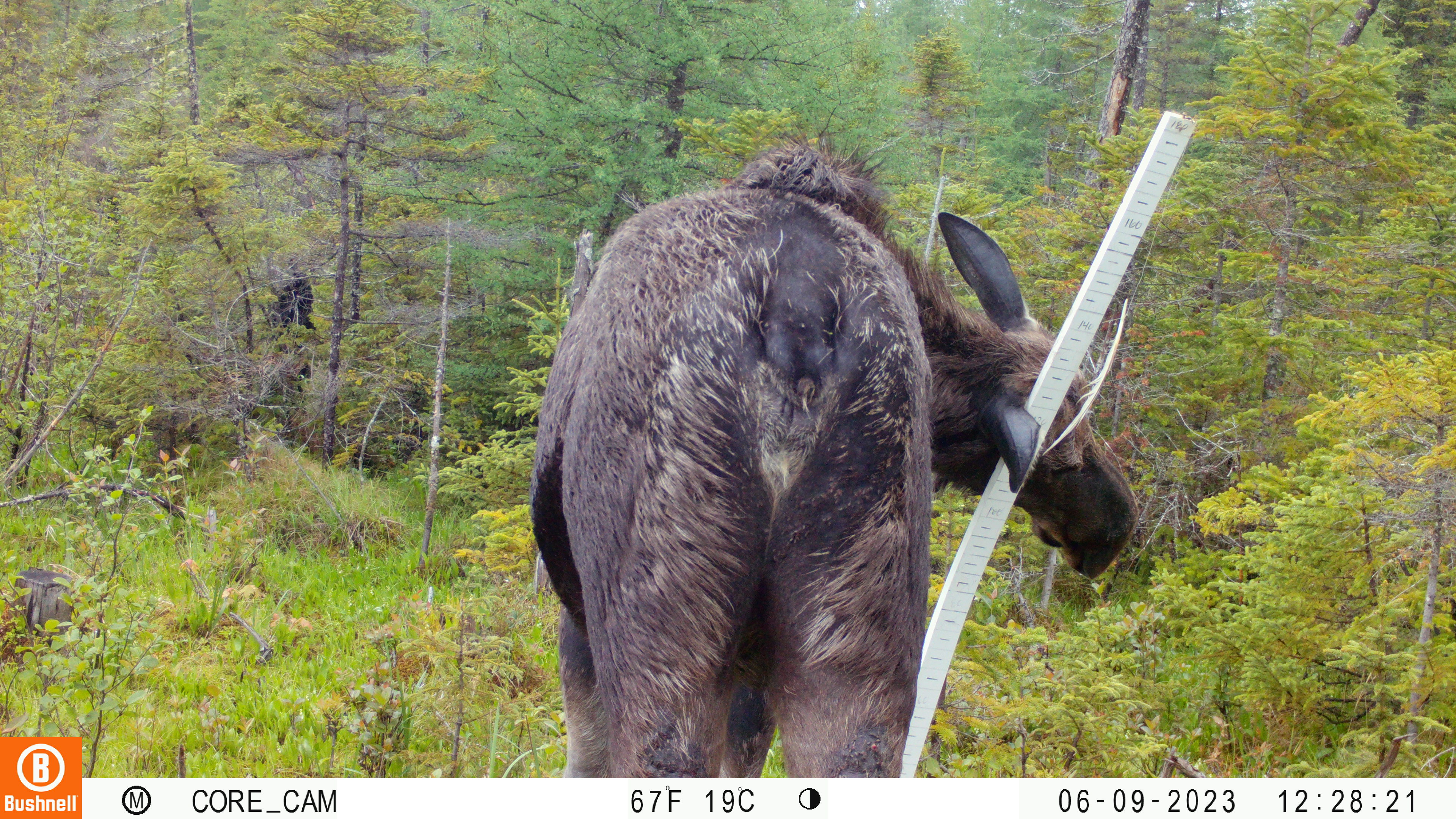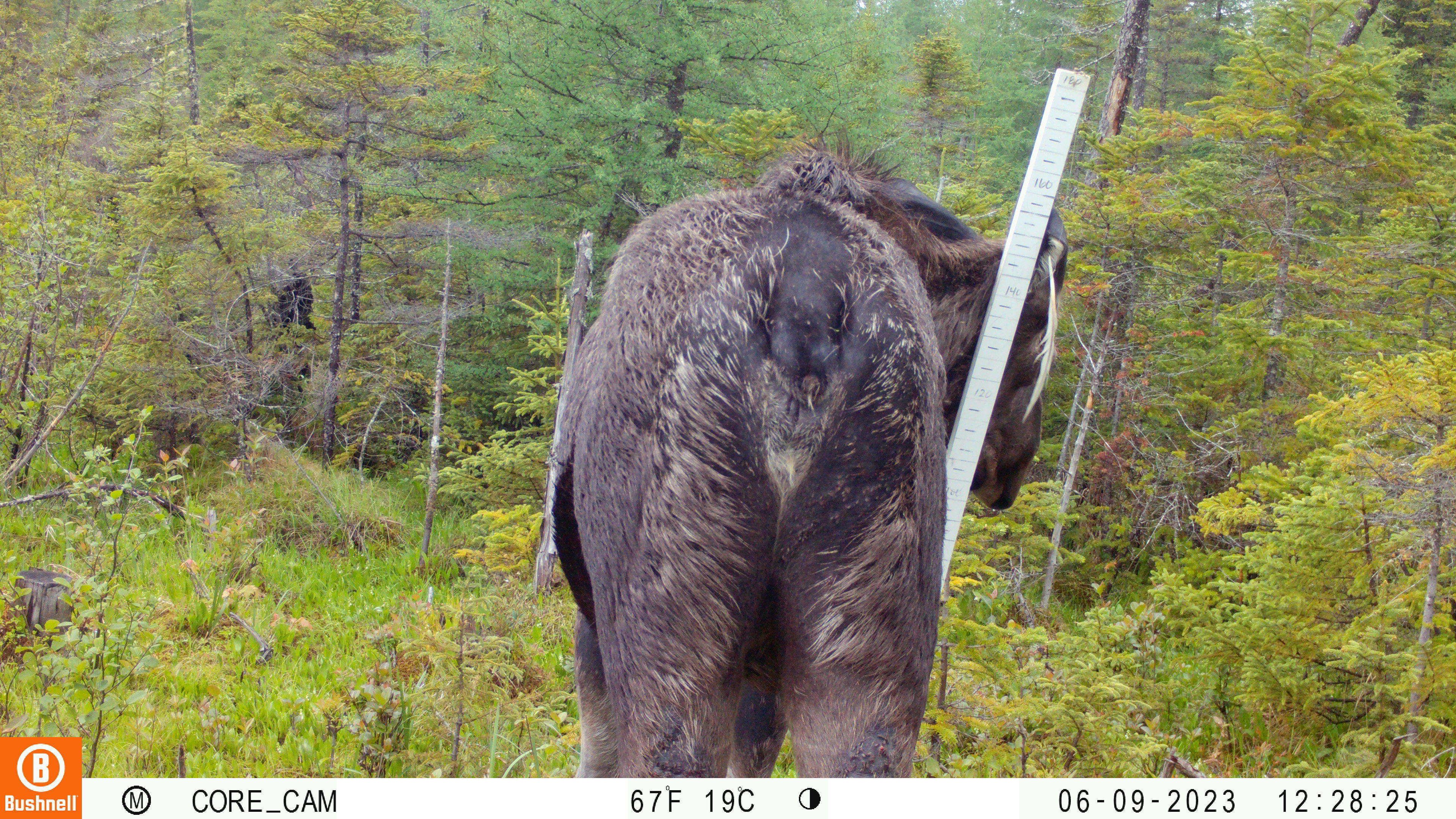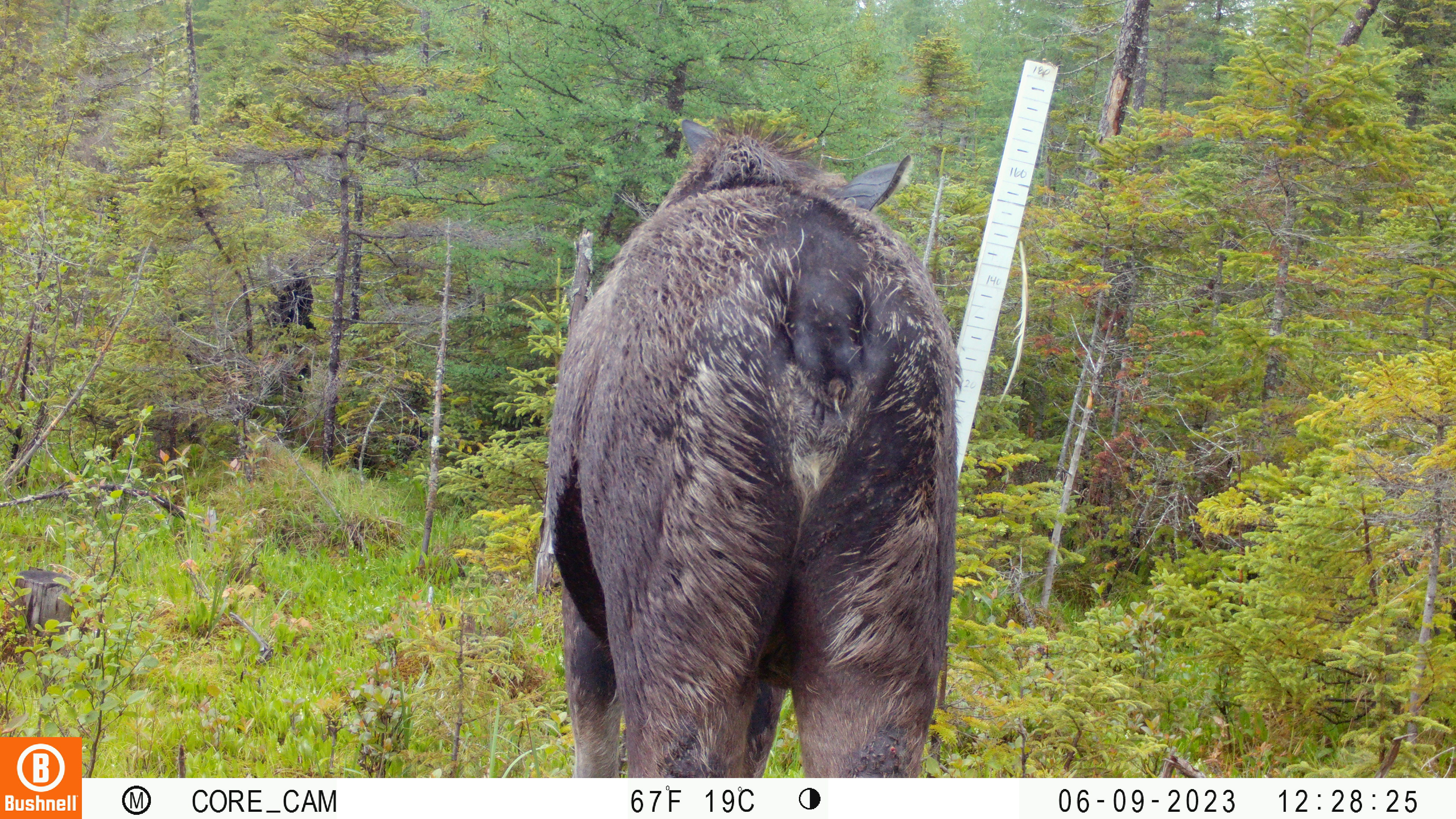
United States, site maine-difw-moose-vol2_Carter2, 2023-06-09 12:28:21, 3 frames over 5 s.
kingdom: Animalia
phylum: Chordata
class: Mammalia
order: Artiodactyla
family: Cervidae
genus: Alces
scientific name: Alces alces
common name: moose